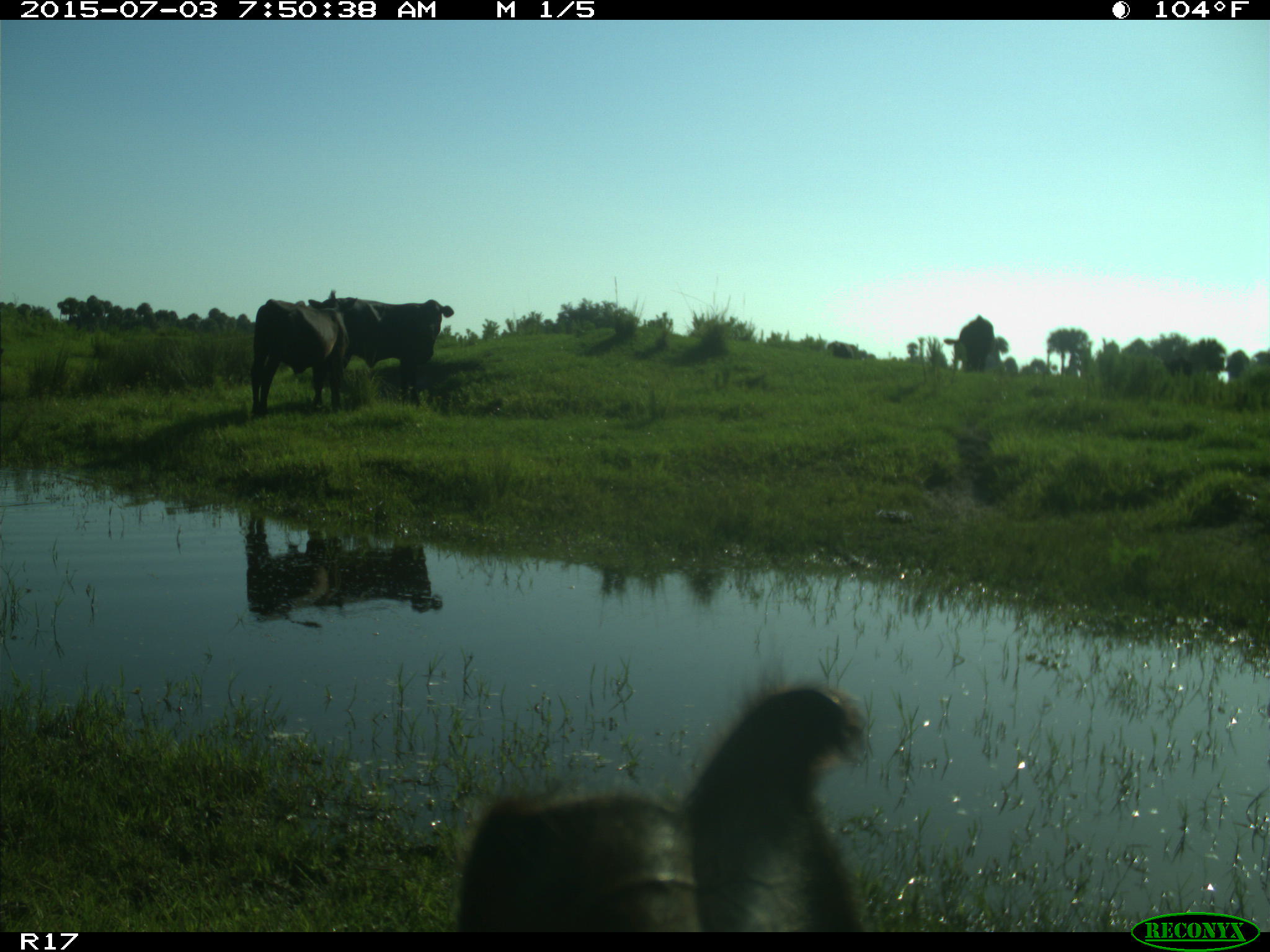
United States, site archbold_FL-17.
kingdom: Animalia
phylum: Chordata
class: Mammalia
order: Artiodactyla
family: Bovidae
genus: Bos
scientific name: Bos taurus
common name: domestic cow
Bos taurus (domestic cow).